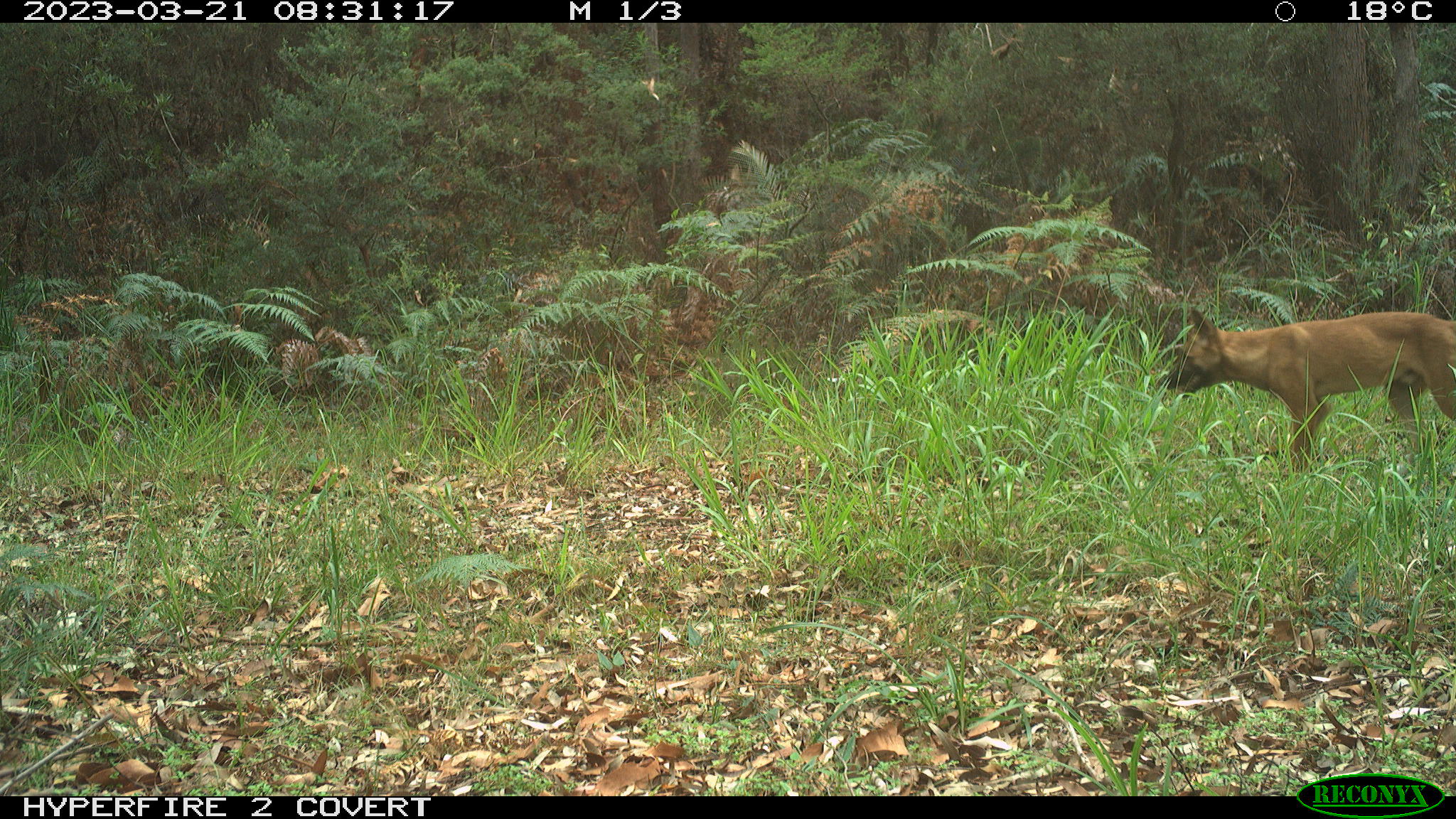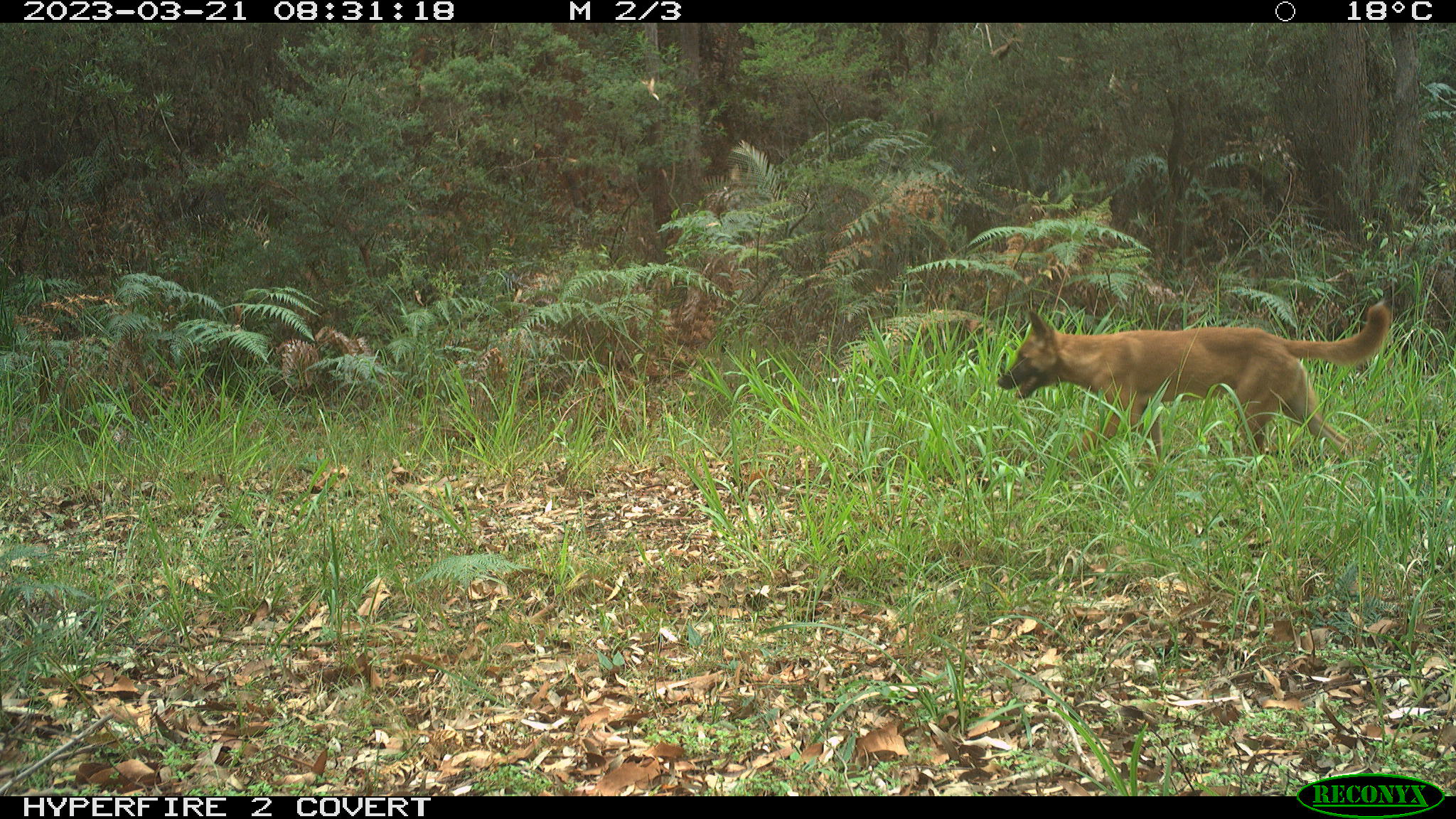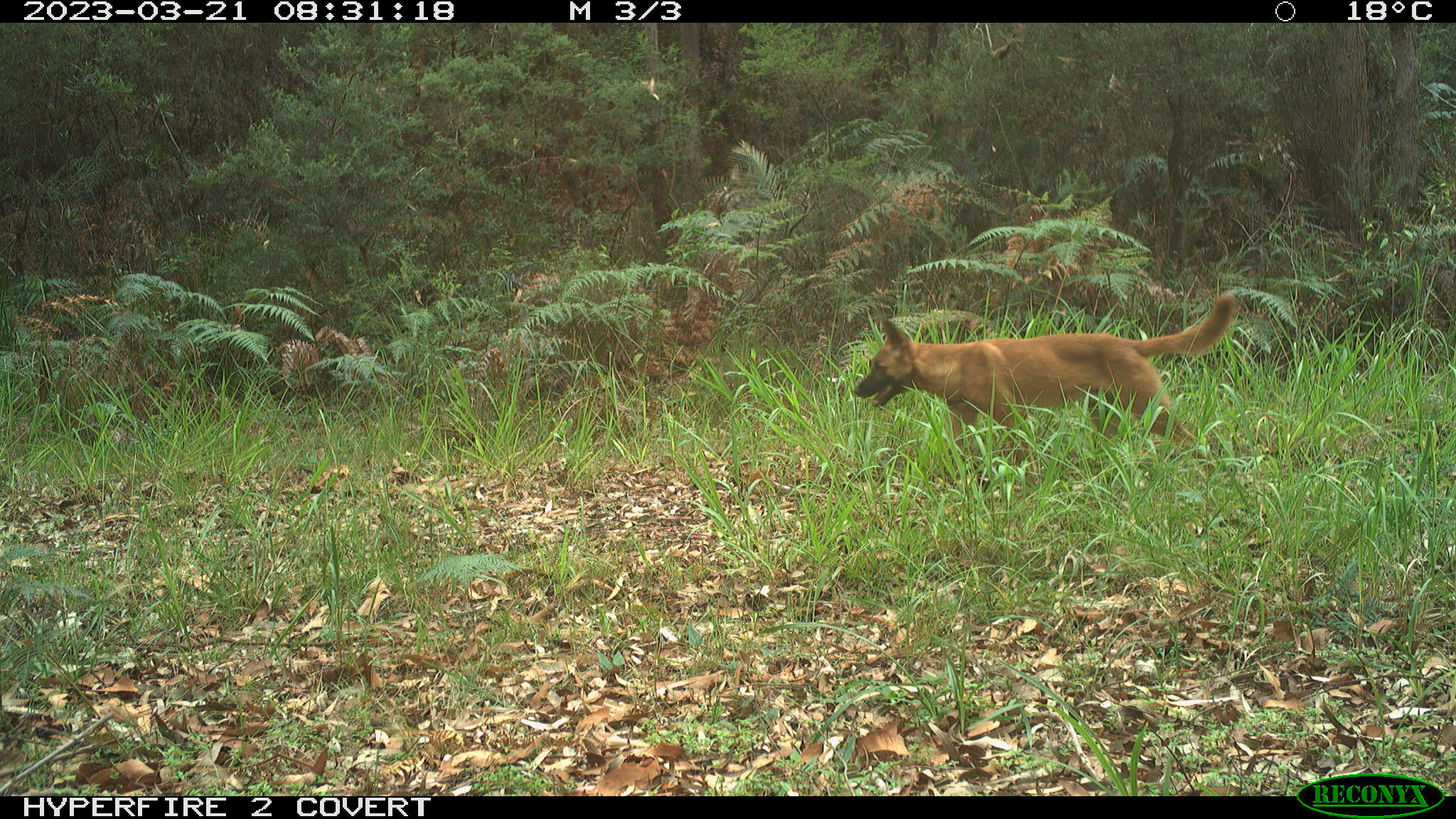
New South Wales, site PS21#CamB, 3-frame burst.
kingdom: Animalia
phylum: Chordata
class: Mammalia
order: Carnivora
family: Canidae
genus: Canis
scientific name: Canis familiaris dingo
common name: dingo